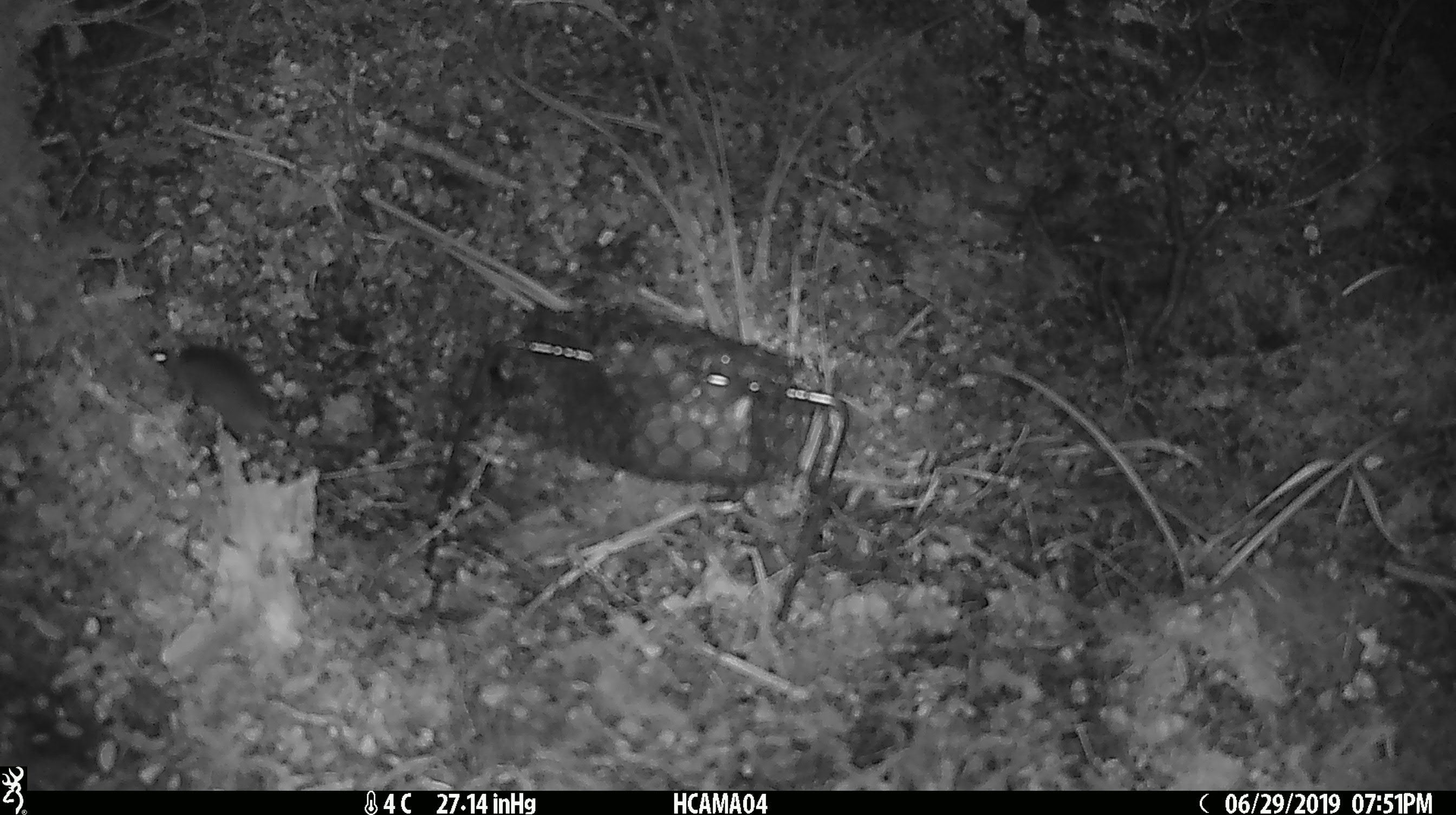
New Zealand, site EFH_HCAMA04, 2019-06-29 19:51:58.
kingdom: Animalia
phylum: Chordata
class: Mammalia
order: Rodentia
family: Muridae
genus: Mus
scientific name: Mus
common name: mouse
Mouse (Mus).